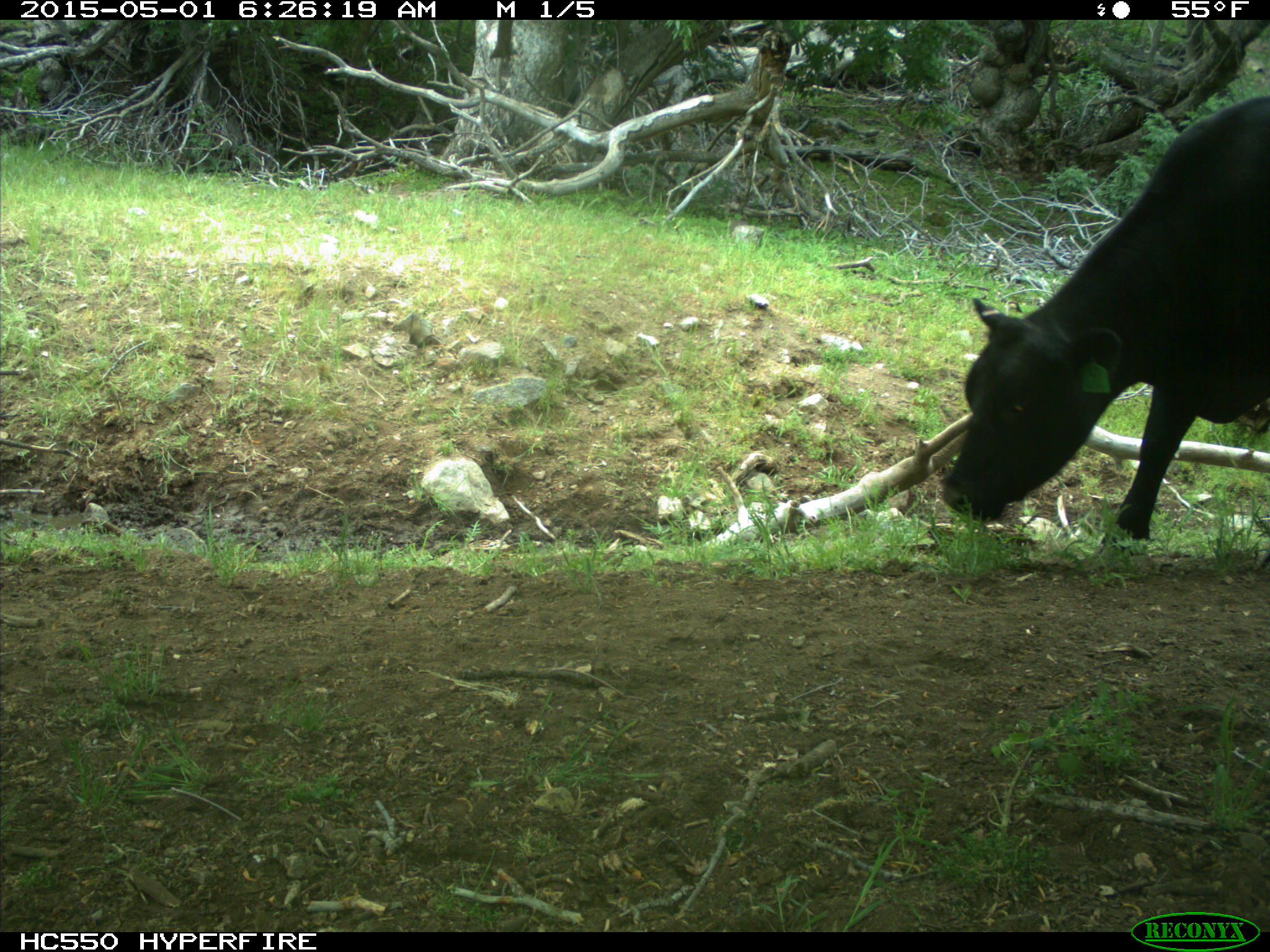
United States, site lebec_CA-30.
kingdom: Animalia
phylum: Chordata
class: Mammalia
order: Artiodactyla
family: Bovidae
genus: Bos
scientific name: Bos taurus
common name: domestic cow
Bos taurus (domestic cow).